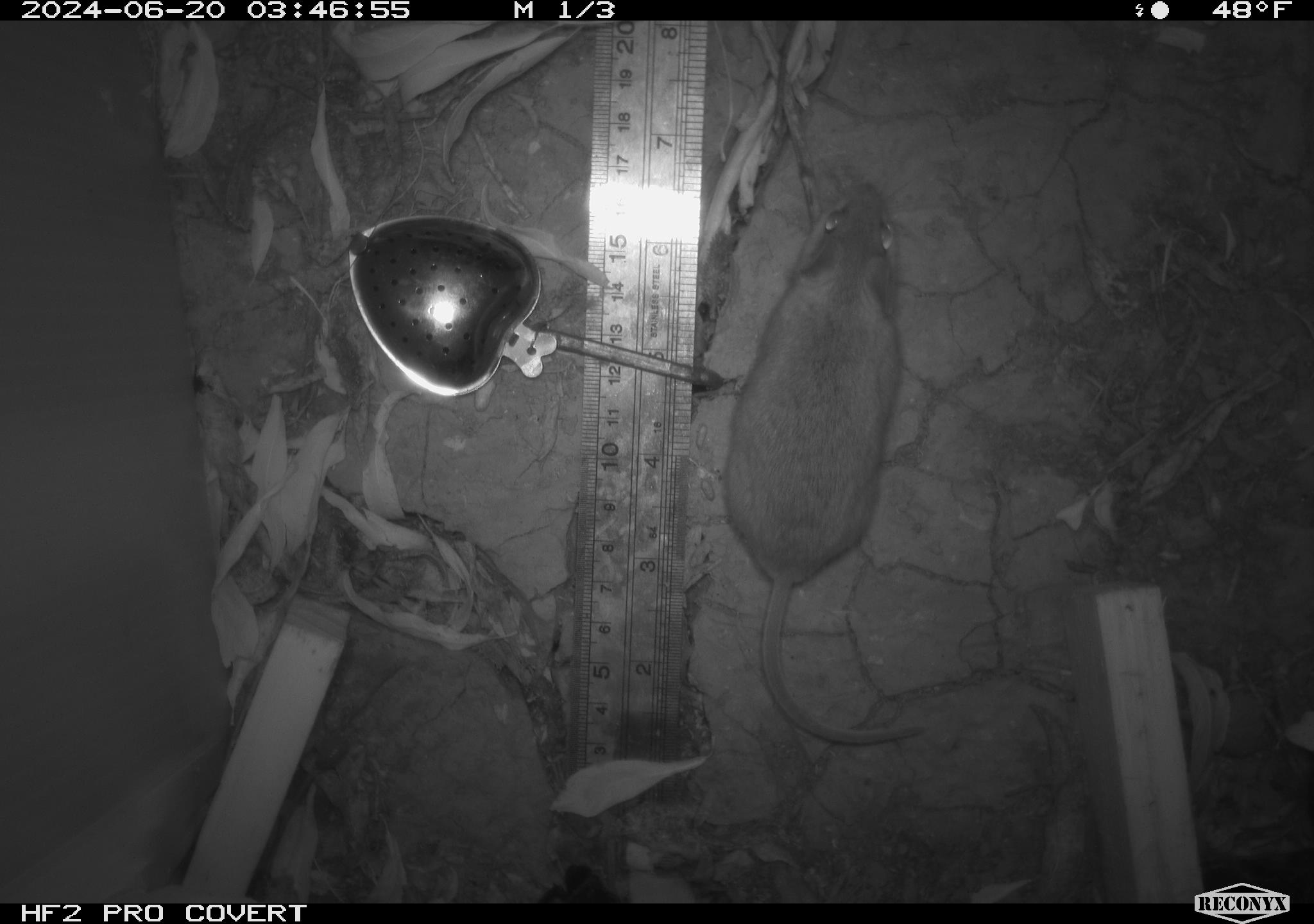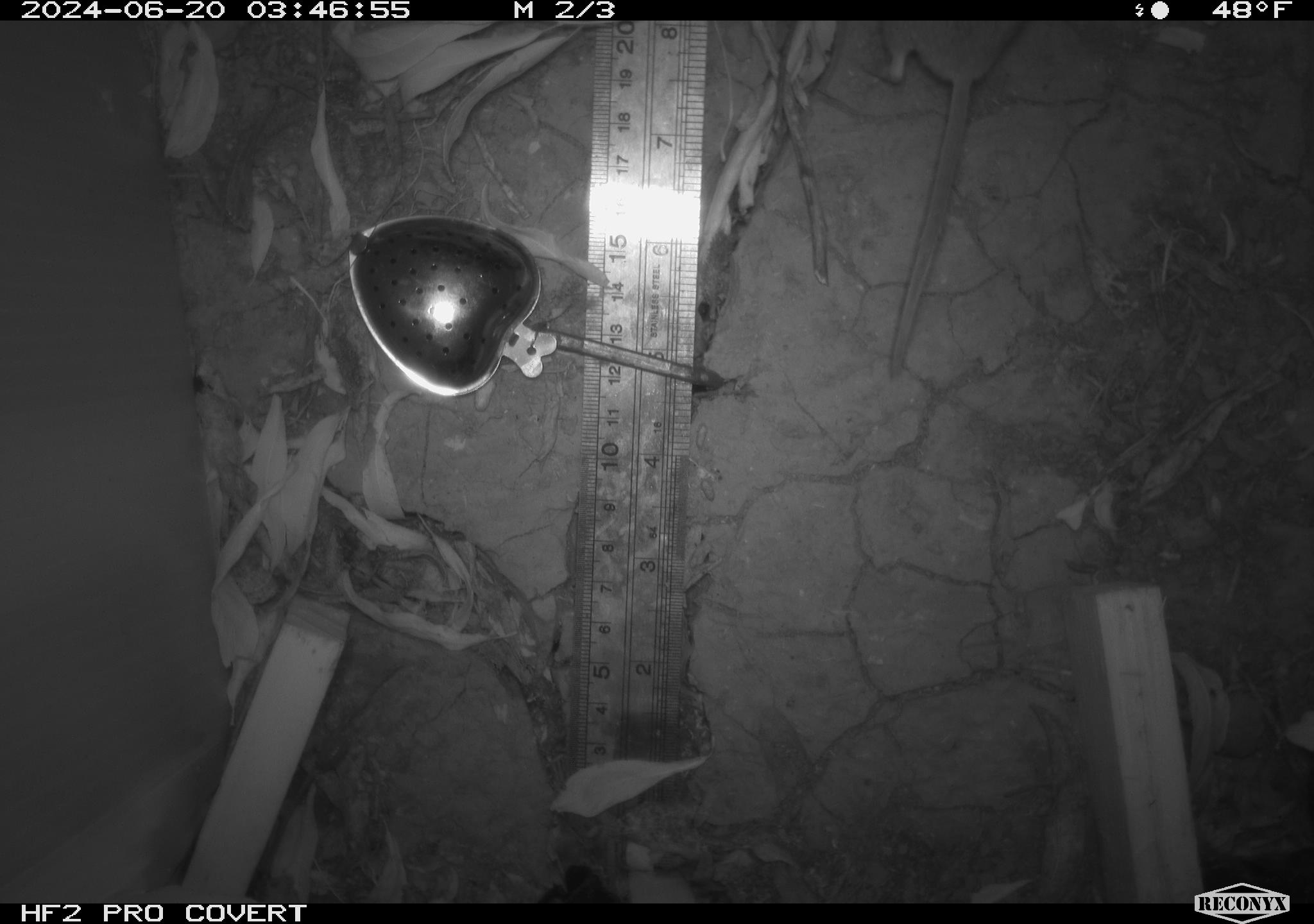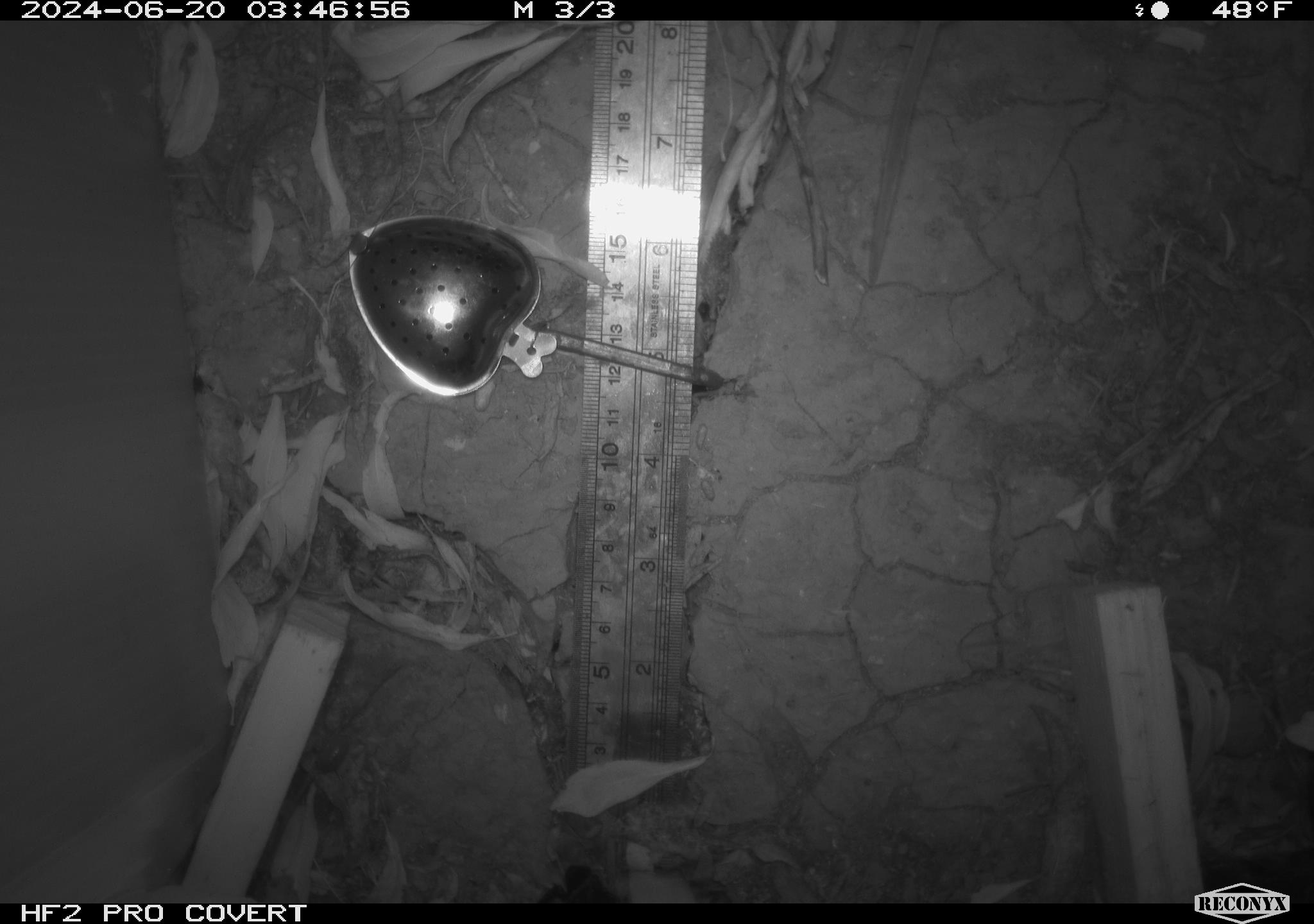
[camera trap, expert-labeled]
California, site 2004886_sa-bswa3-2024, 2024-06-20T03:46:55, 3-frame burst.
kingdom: Animalia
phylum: Chordata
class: Mammalia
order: Rodentia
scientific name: Rodentia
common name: mouse species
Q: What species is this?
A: Mouse species (Rodentia).